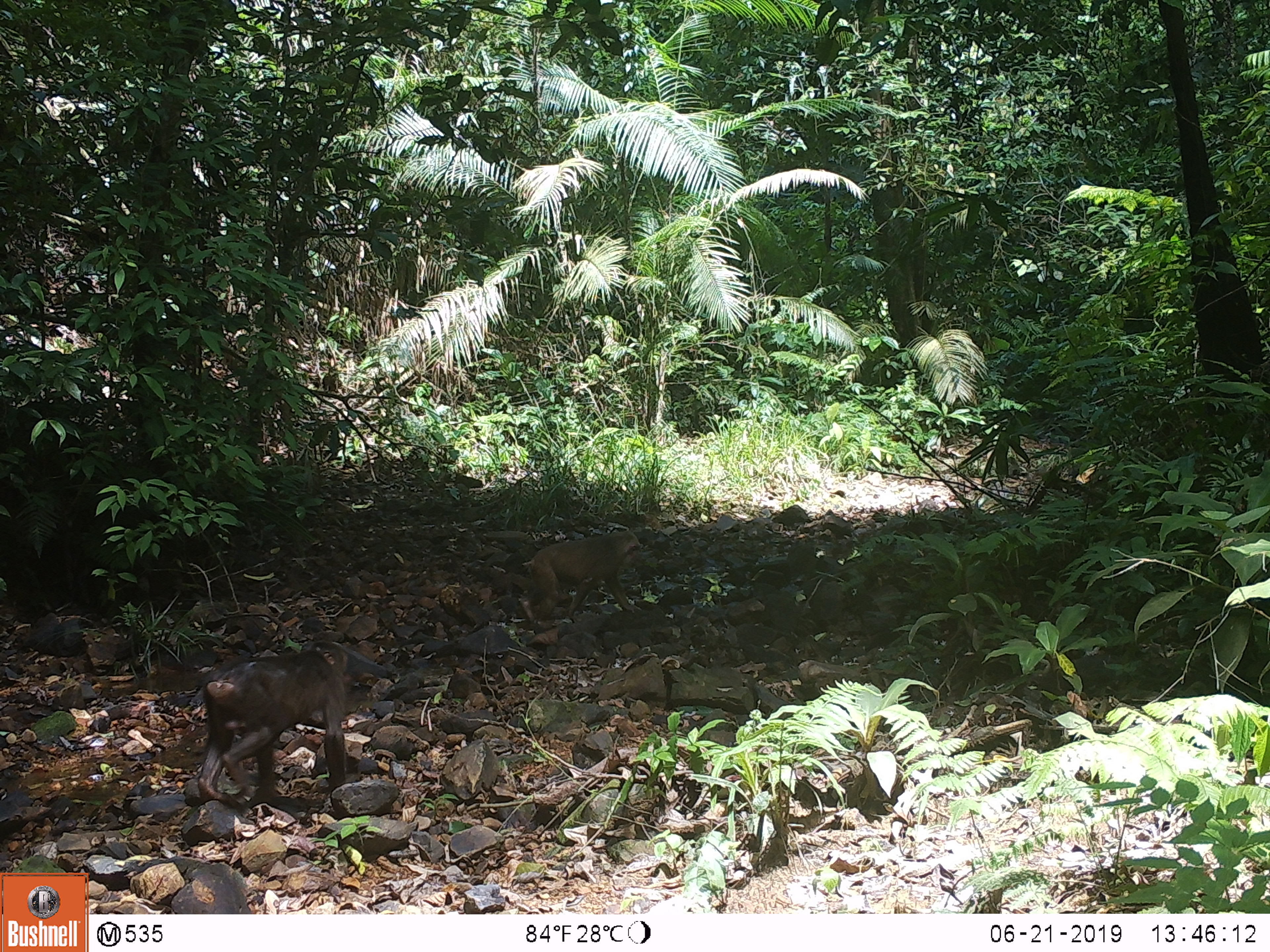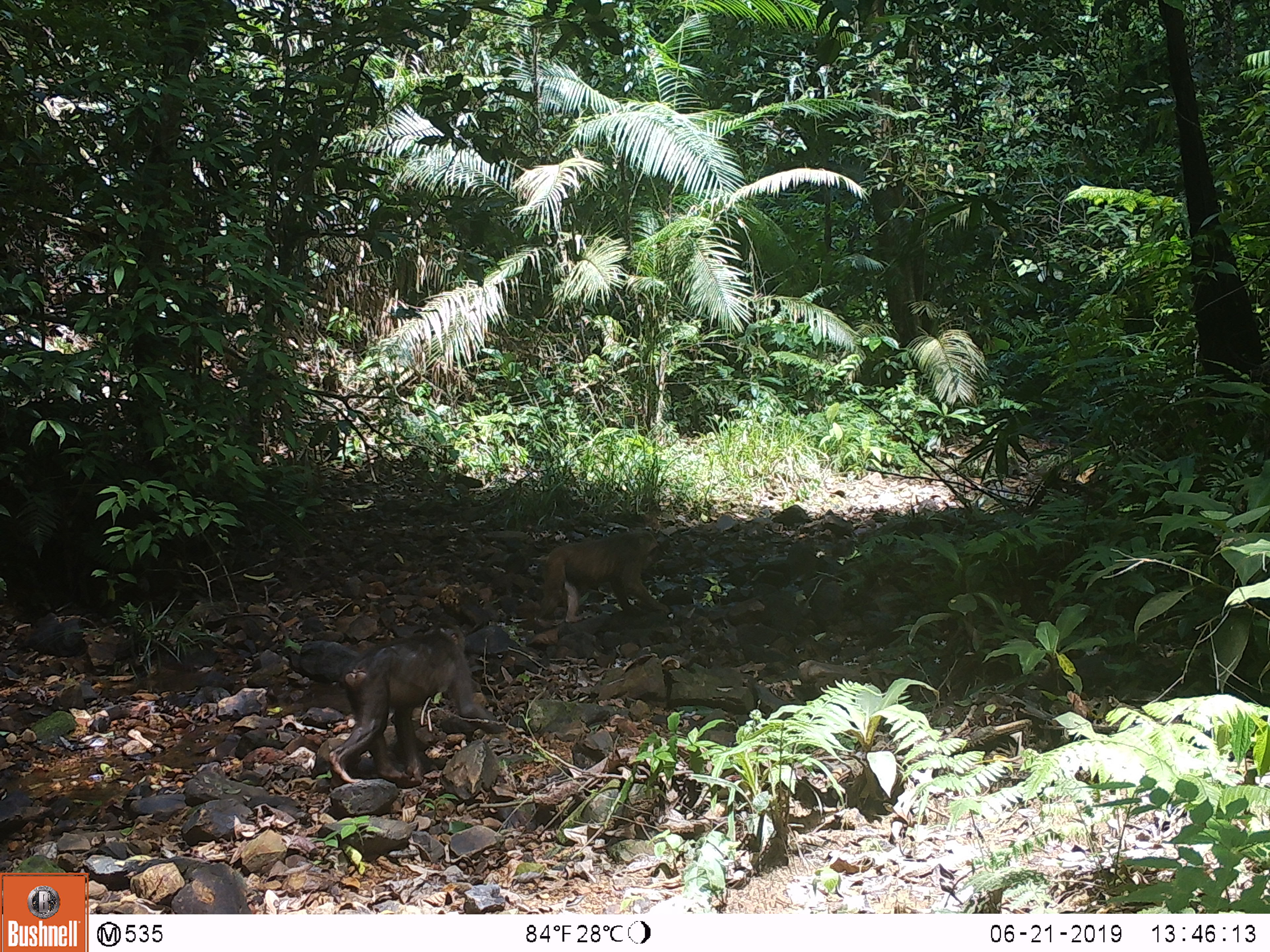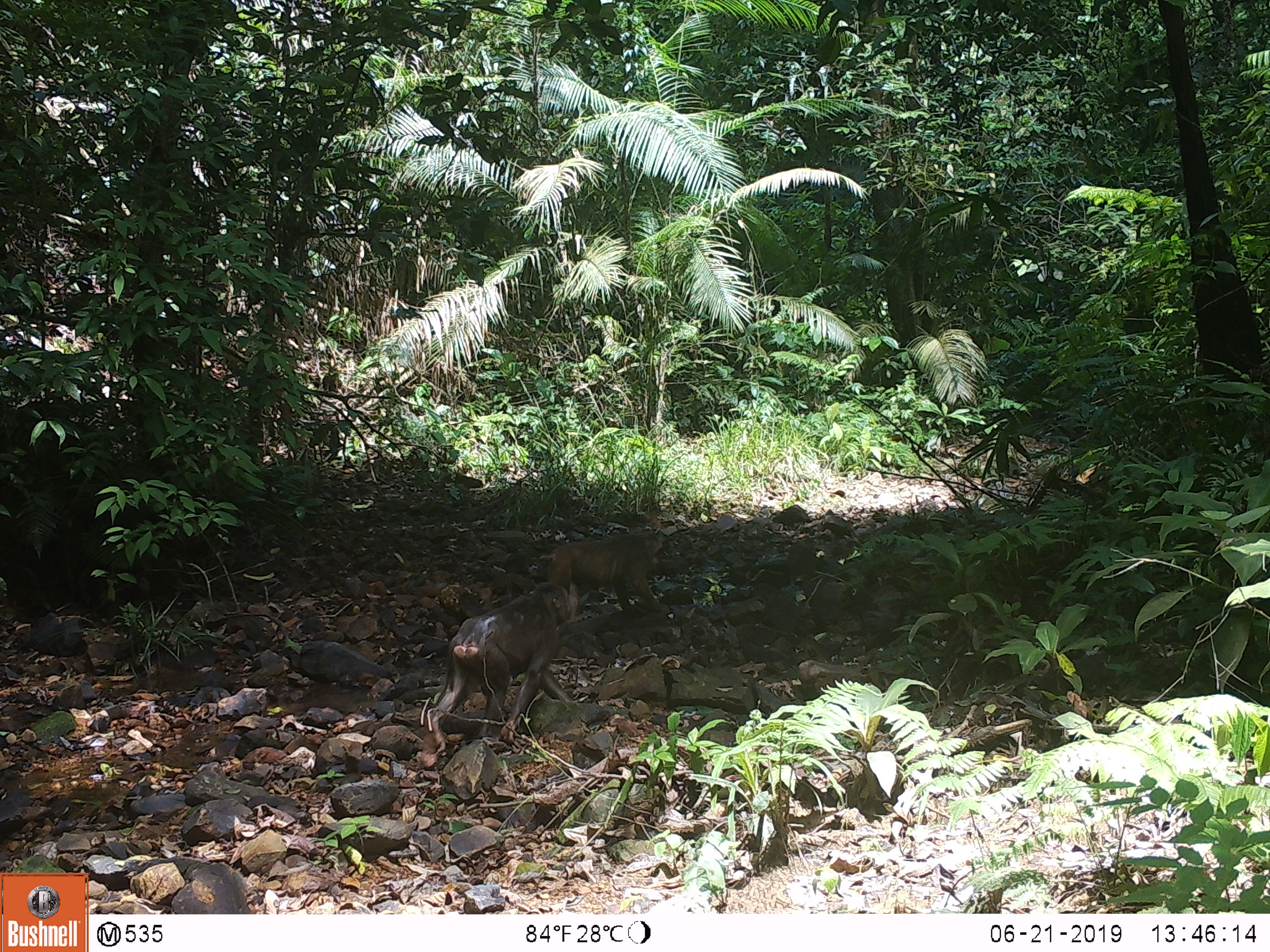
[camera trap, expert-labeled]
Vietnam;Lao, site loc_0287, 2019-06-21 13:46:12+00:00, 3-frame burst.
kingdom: Animalia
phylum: Chordata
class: Mammalia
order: Primates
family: Cercopithecidae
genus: Macaca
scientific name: Macaca arctoides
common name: stump-tailed macaque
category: stump tailed macaque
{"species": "stump tailed macaque (stump-tailed macaque) (Macaca arctoides)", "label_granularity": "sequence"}